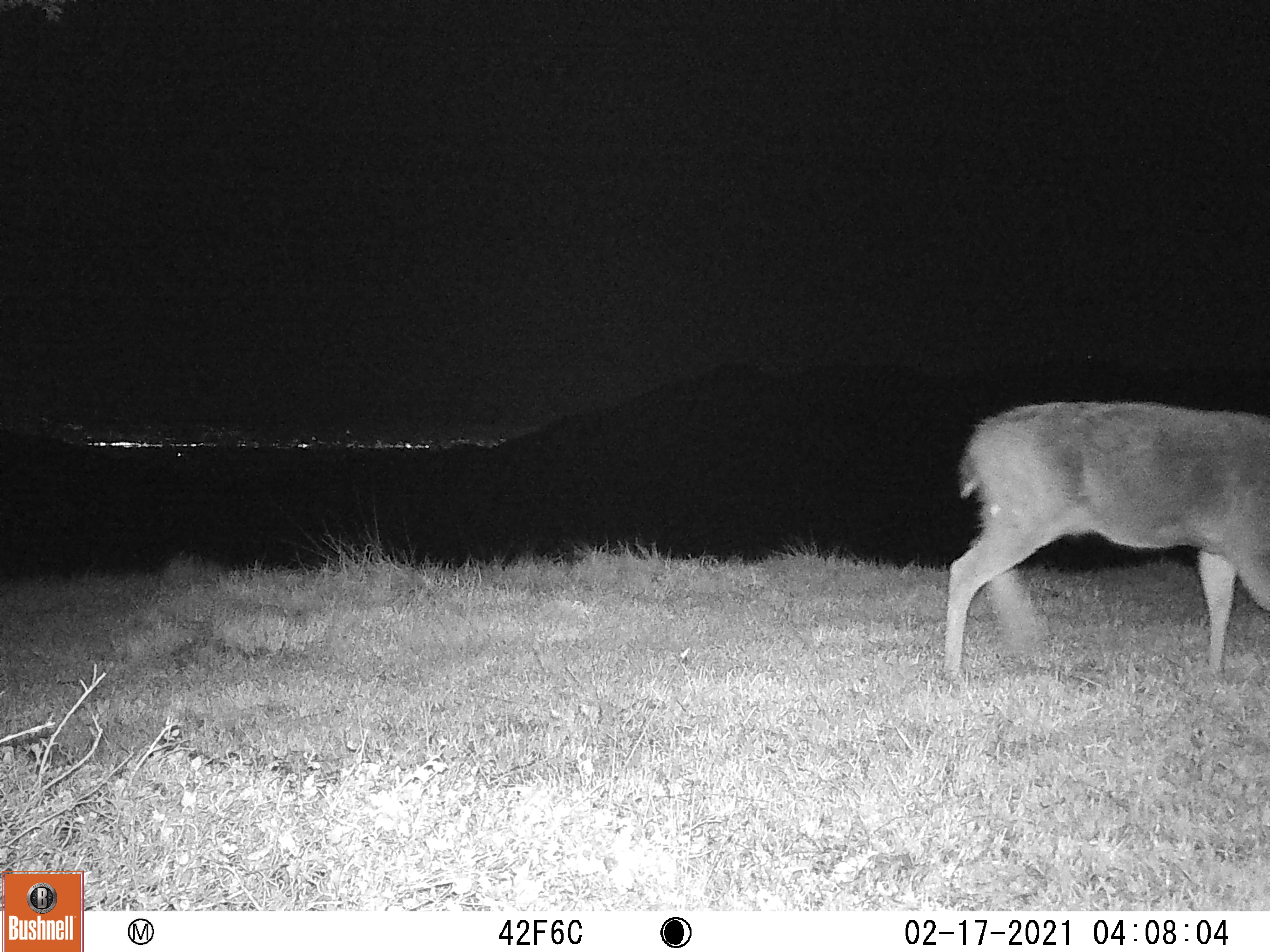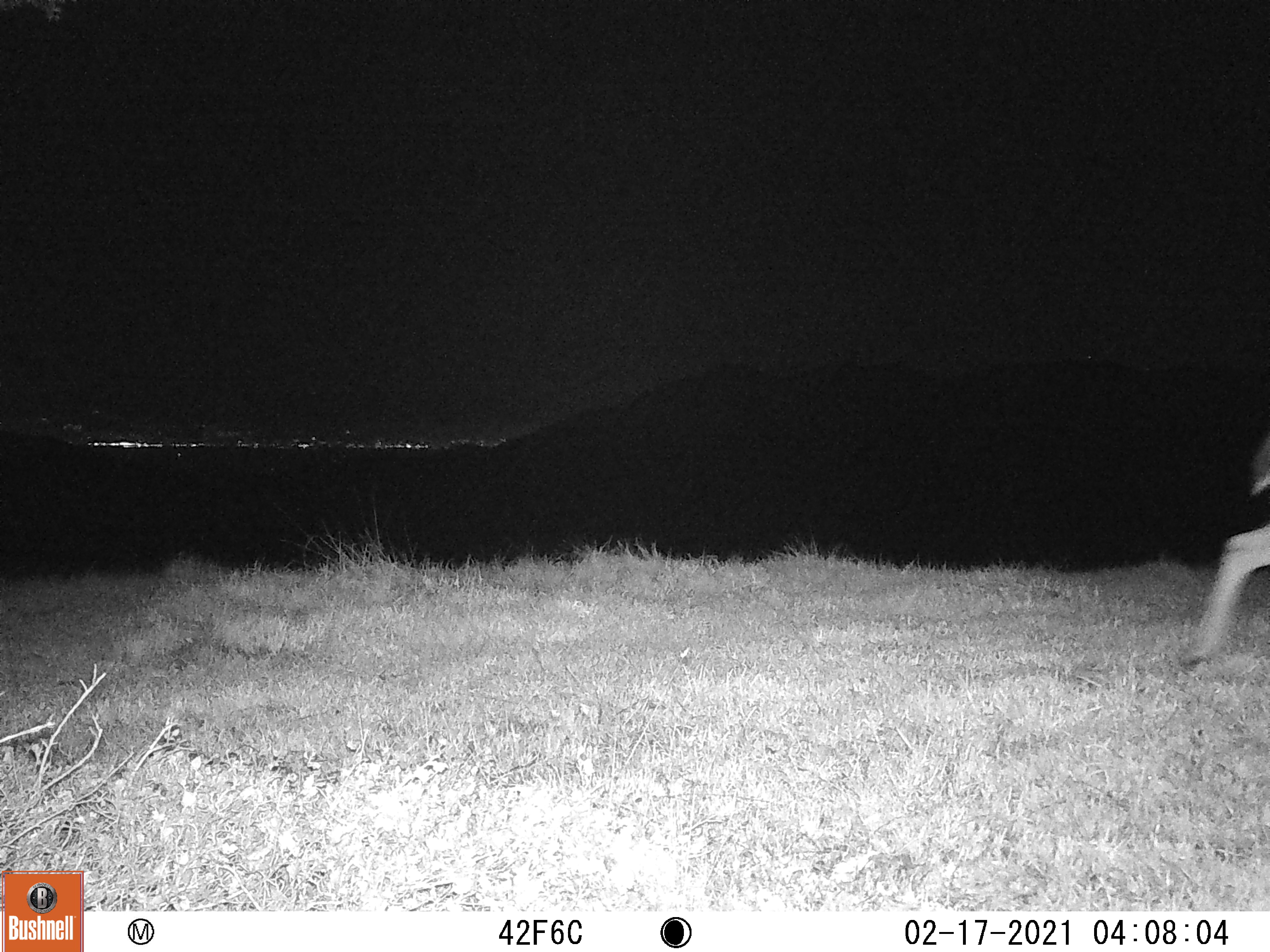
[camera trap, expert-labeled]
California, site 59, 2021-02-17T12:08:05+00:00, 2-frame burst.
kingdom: Animalia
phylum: Chordata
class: Mammalia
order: Artiodactyla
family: Cervidae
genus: Odocoileus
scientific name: Odocoileus hemionus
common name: mule deer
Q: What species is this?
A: Mule deer (Odocoileus hemionus).